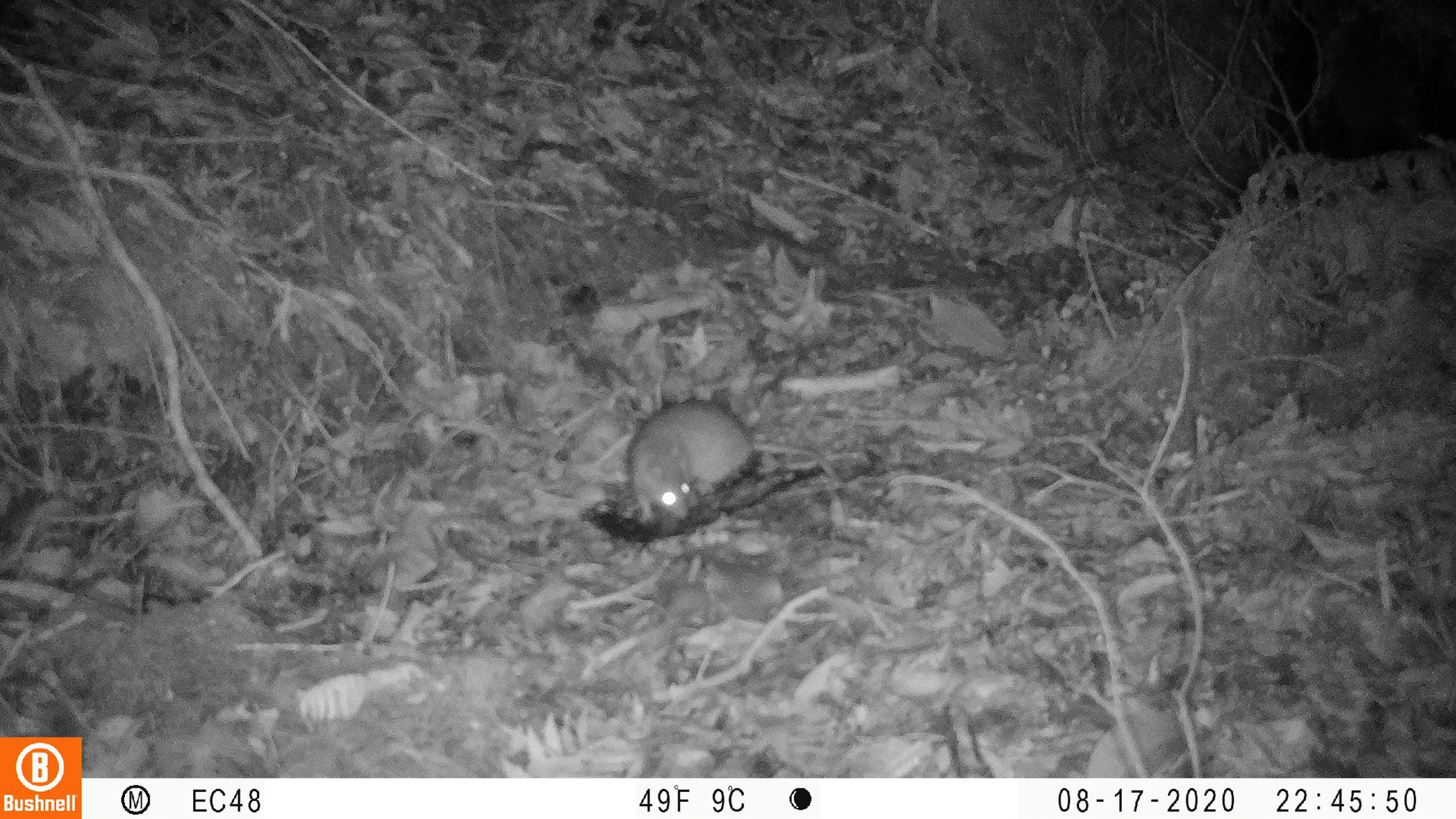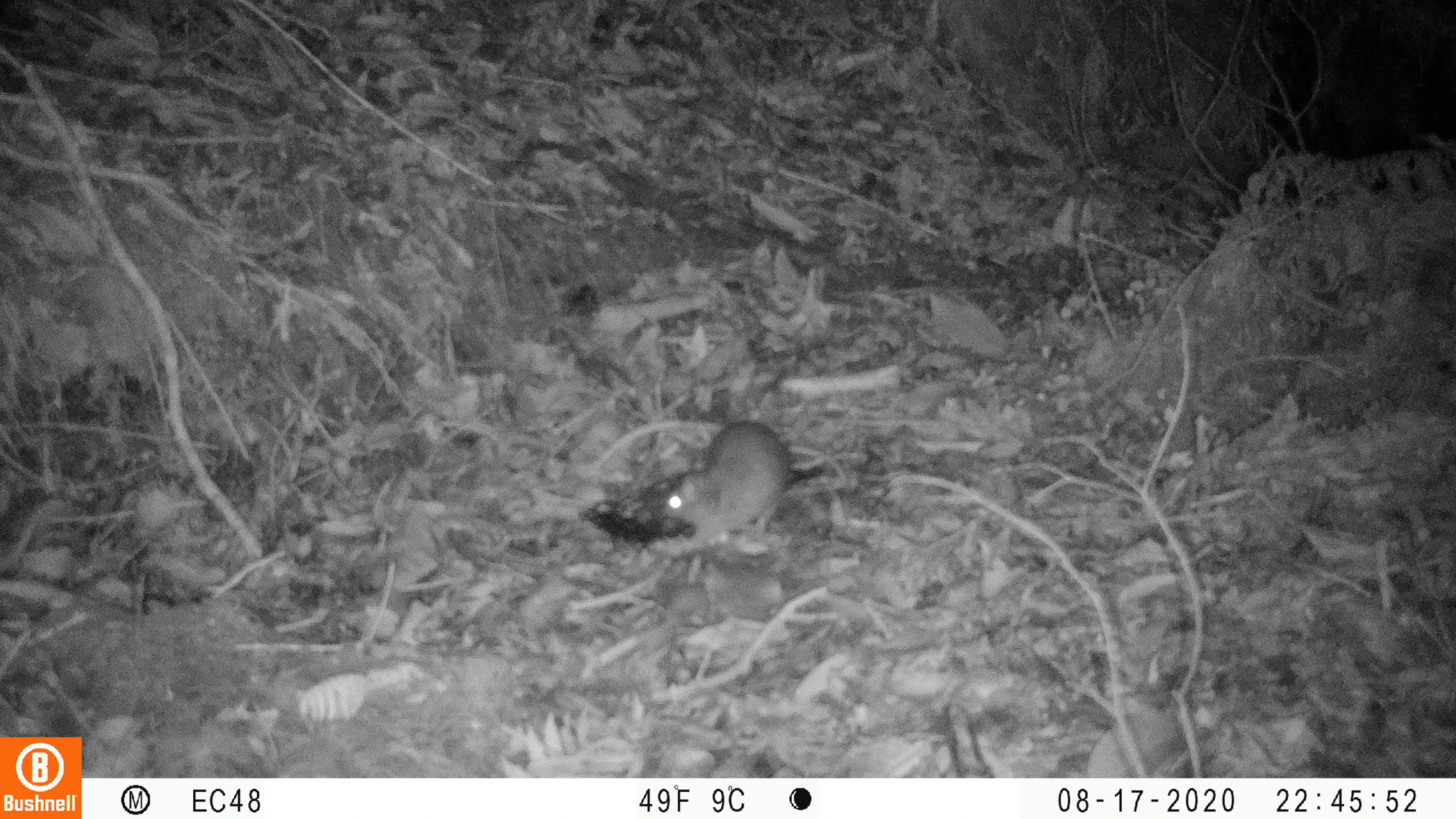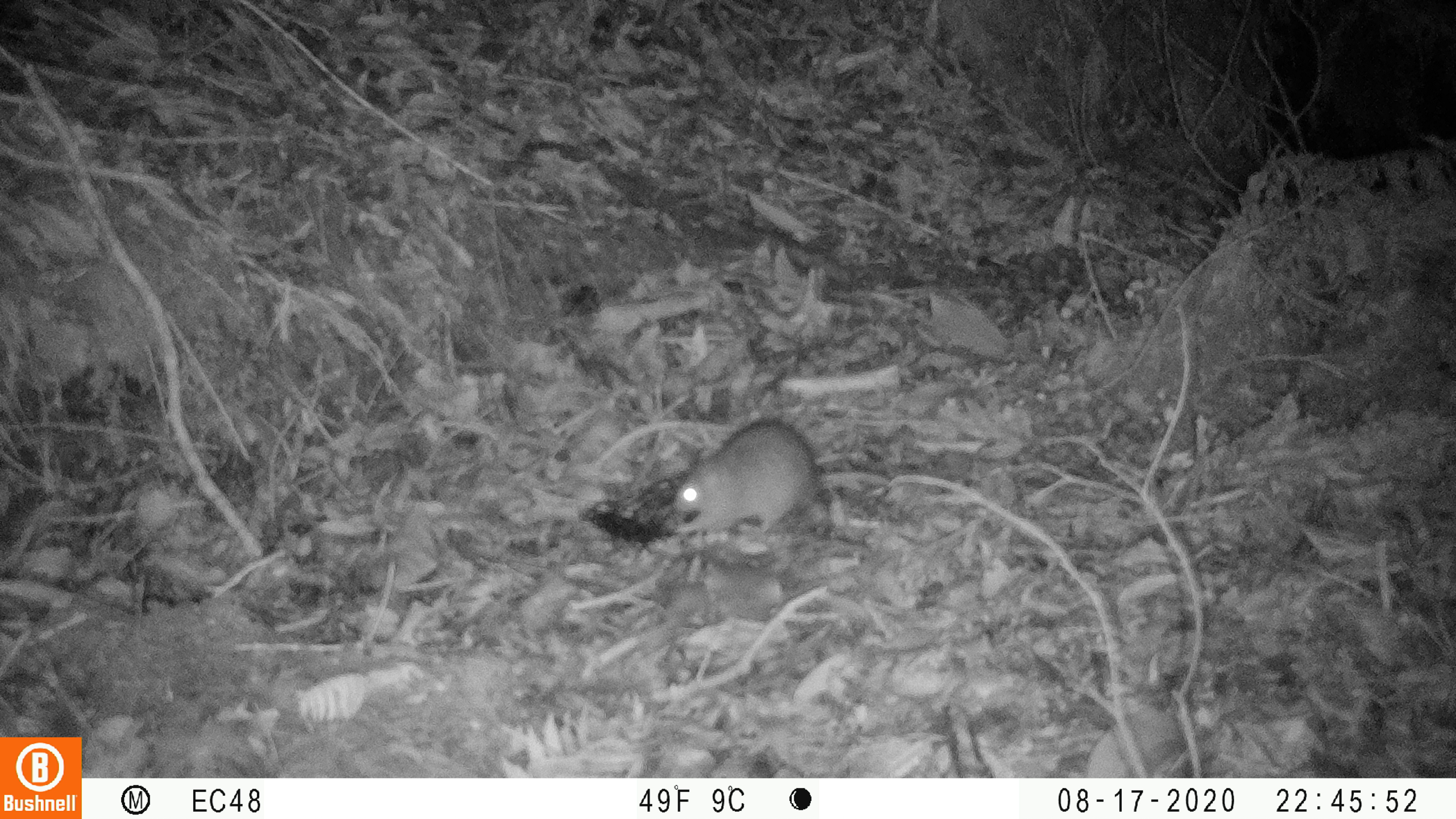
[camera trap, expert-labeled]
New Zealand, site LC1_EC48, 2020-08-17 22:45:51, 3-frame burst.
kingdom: Animalia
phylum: Chordata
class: Mammalia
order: Rodentia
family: Muridae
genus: Rattus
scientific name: Rattus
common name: rat